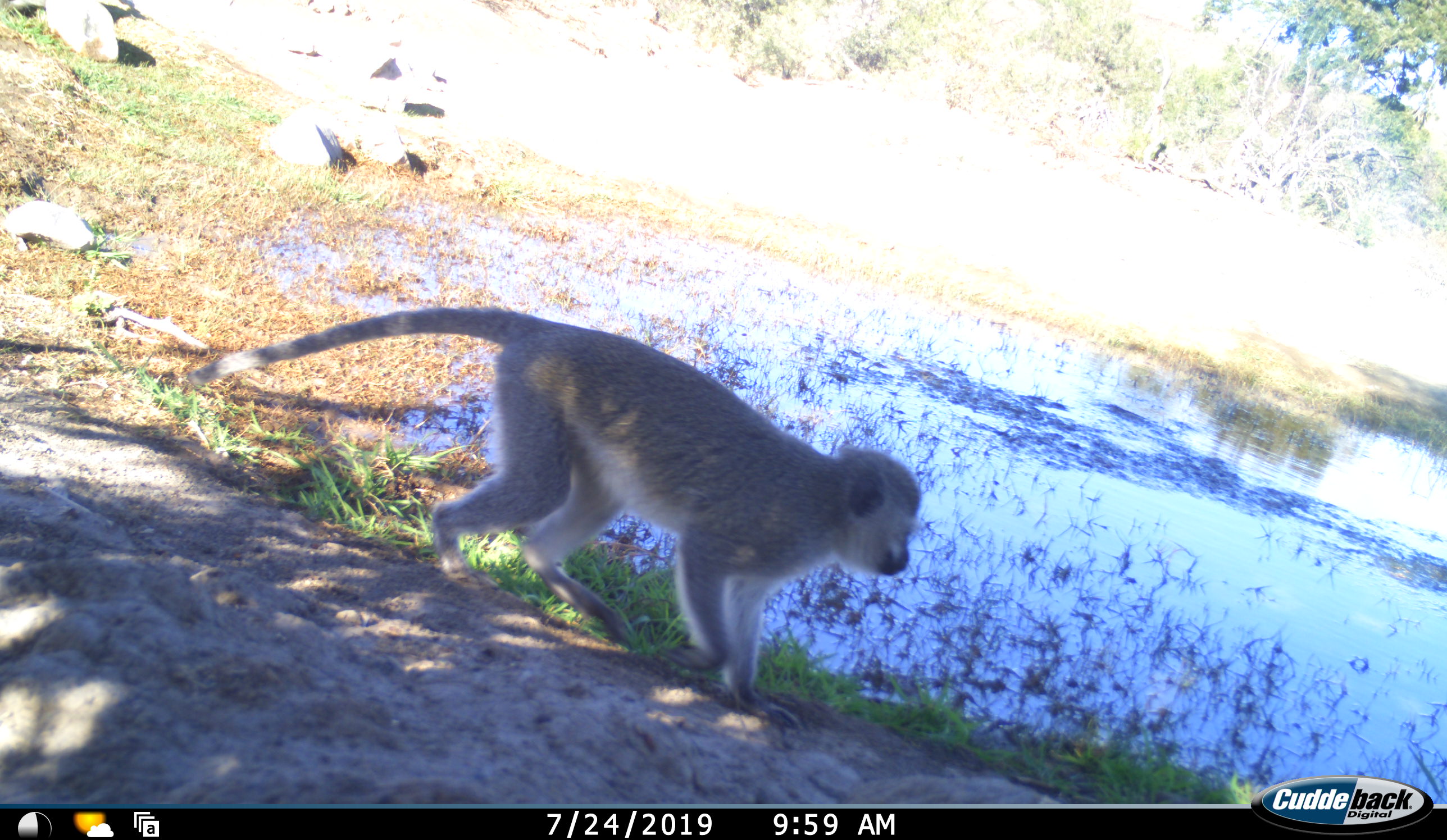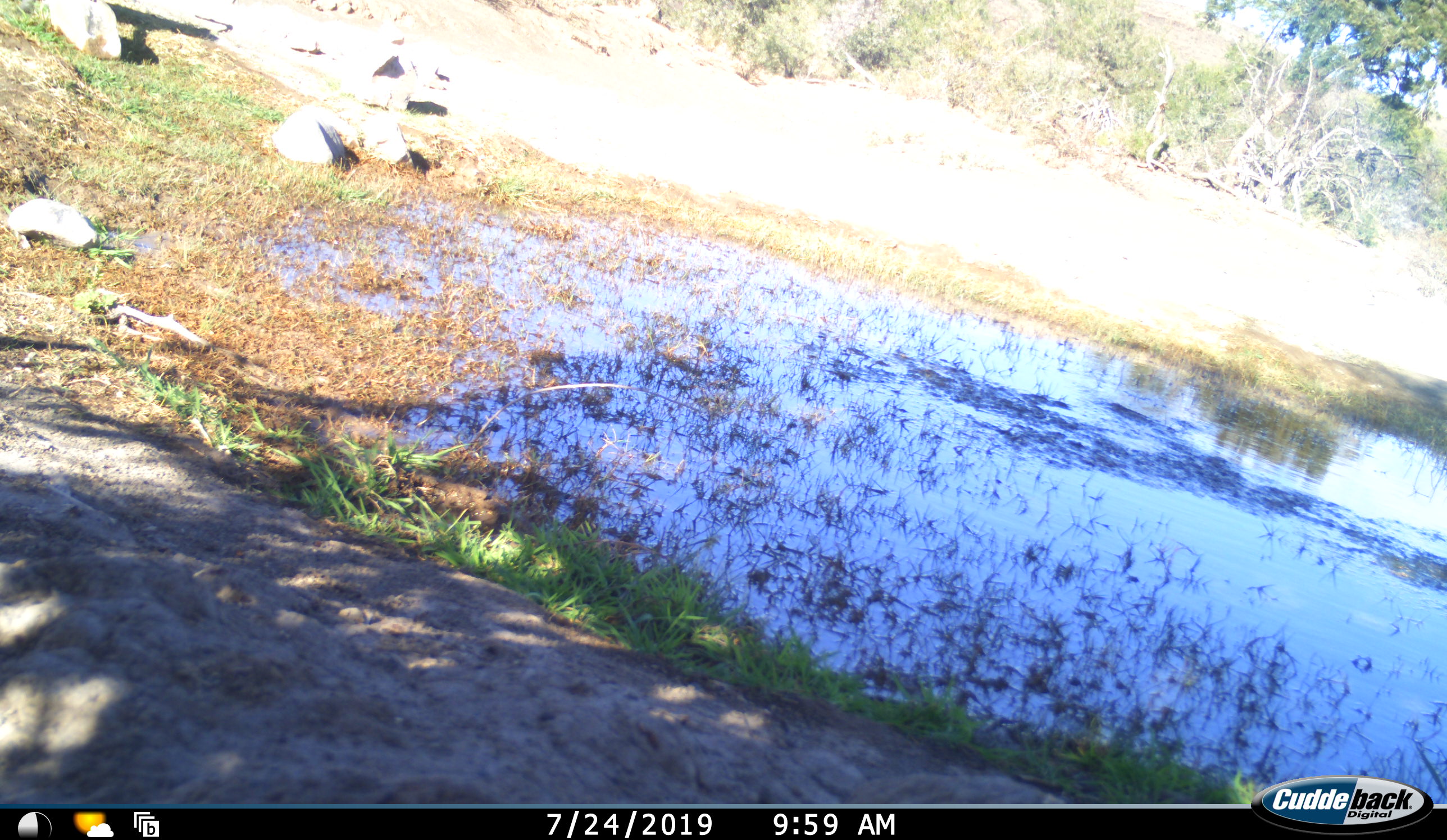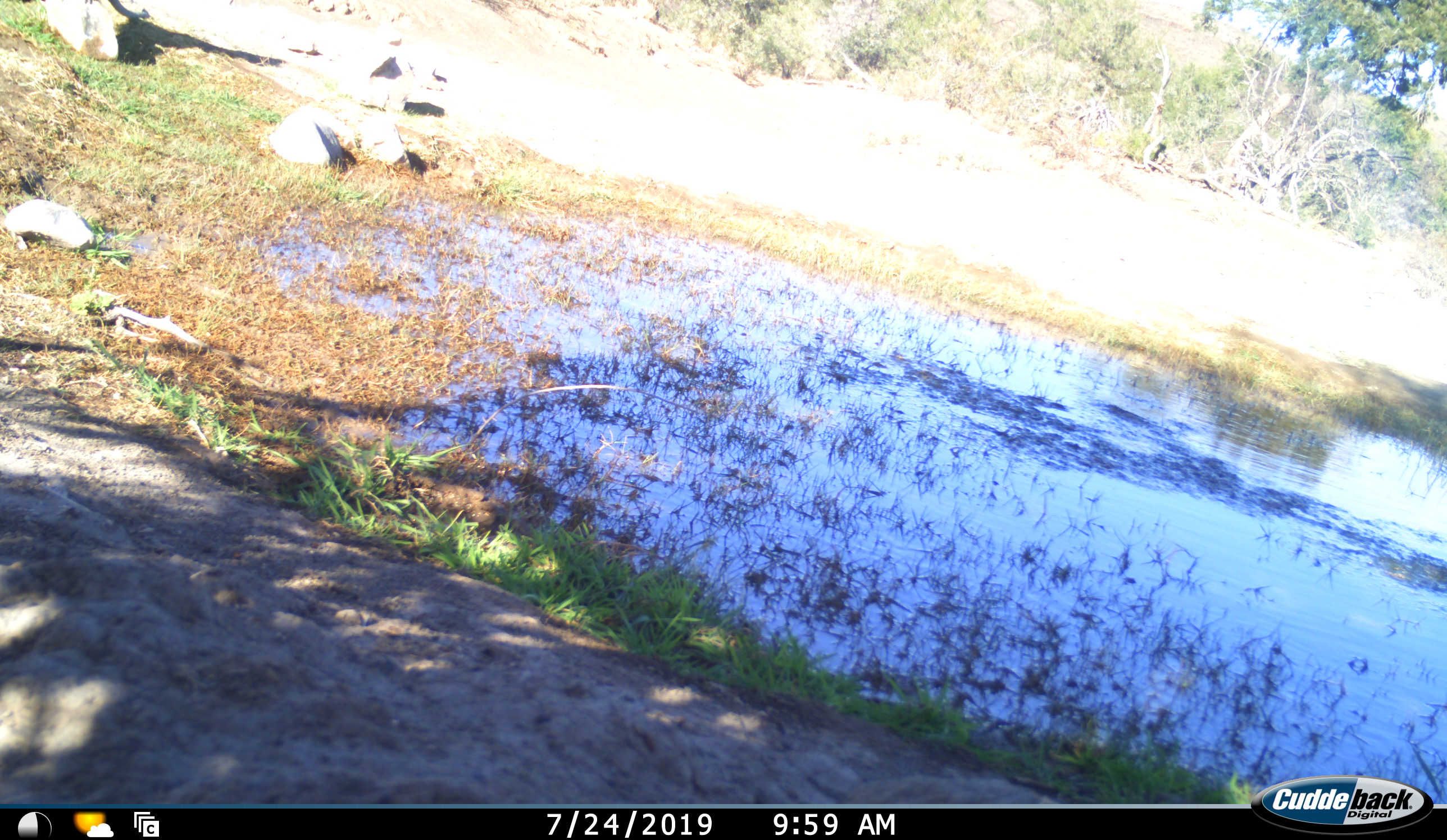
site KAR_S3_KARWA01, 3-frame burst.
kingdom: Animalia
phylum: Chordata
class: Mammalia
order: Primates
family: Cercopithecidae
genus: Chlorocebus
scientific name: Chlorocebus pygerythrus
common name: vervet monkey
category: monkeyvervet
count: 1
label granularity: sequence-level